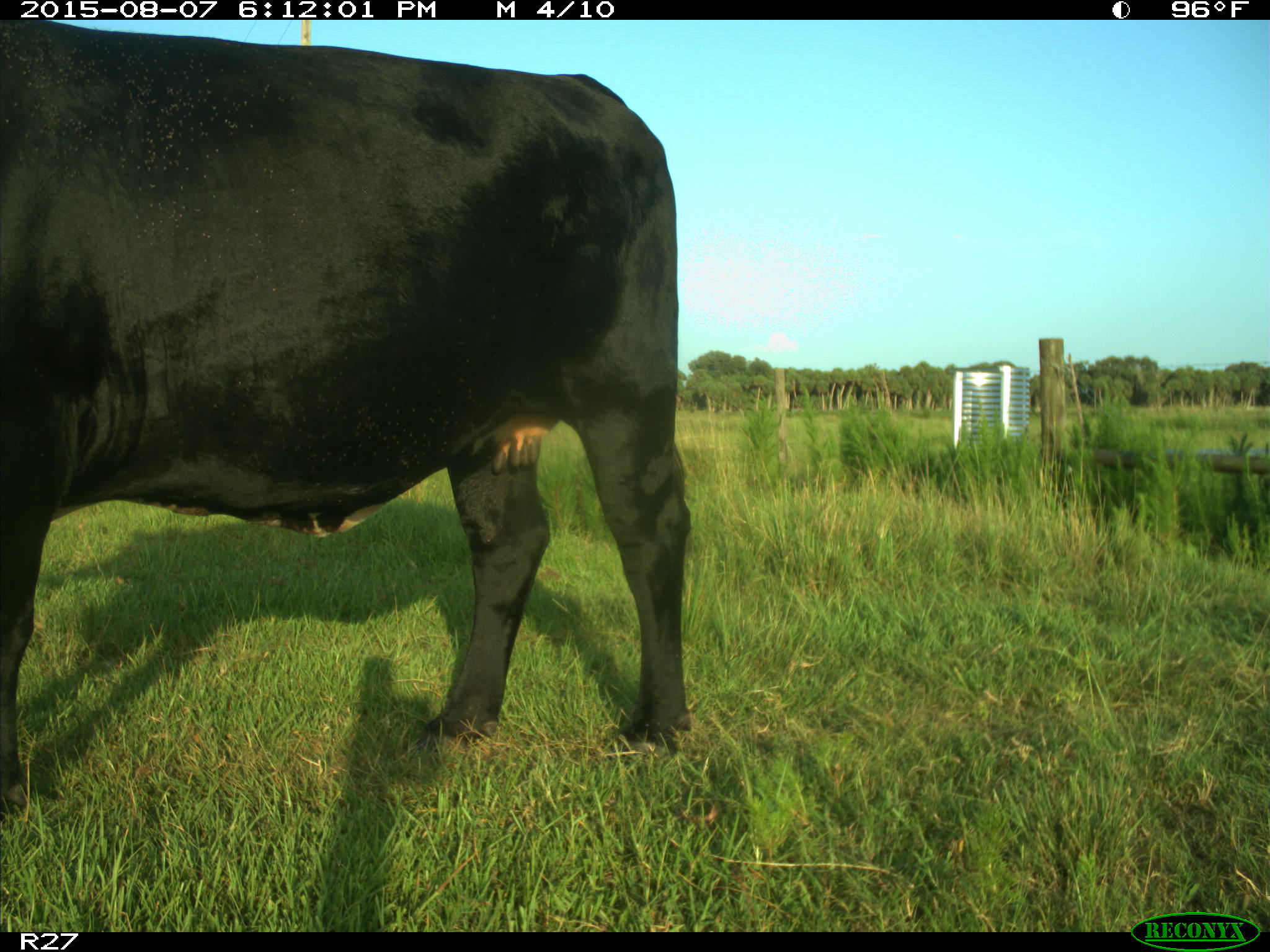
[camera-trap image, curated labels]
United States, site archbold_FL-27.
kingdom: Animalia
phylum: Chordata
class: Mammalia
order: Artiodactyla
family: Bovidae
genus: Bos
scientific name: Bos taurus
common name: domestic cow